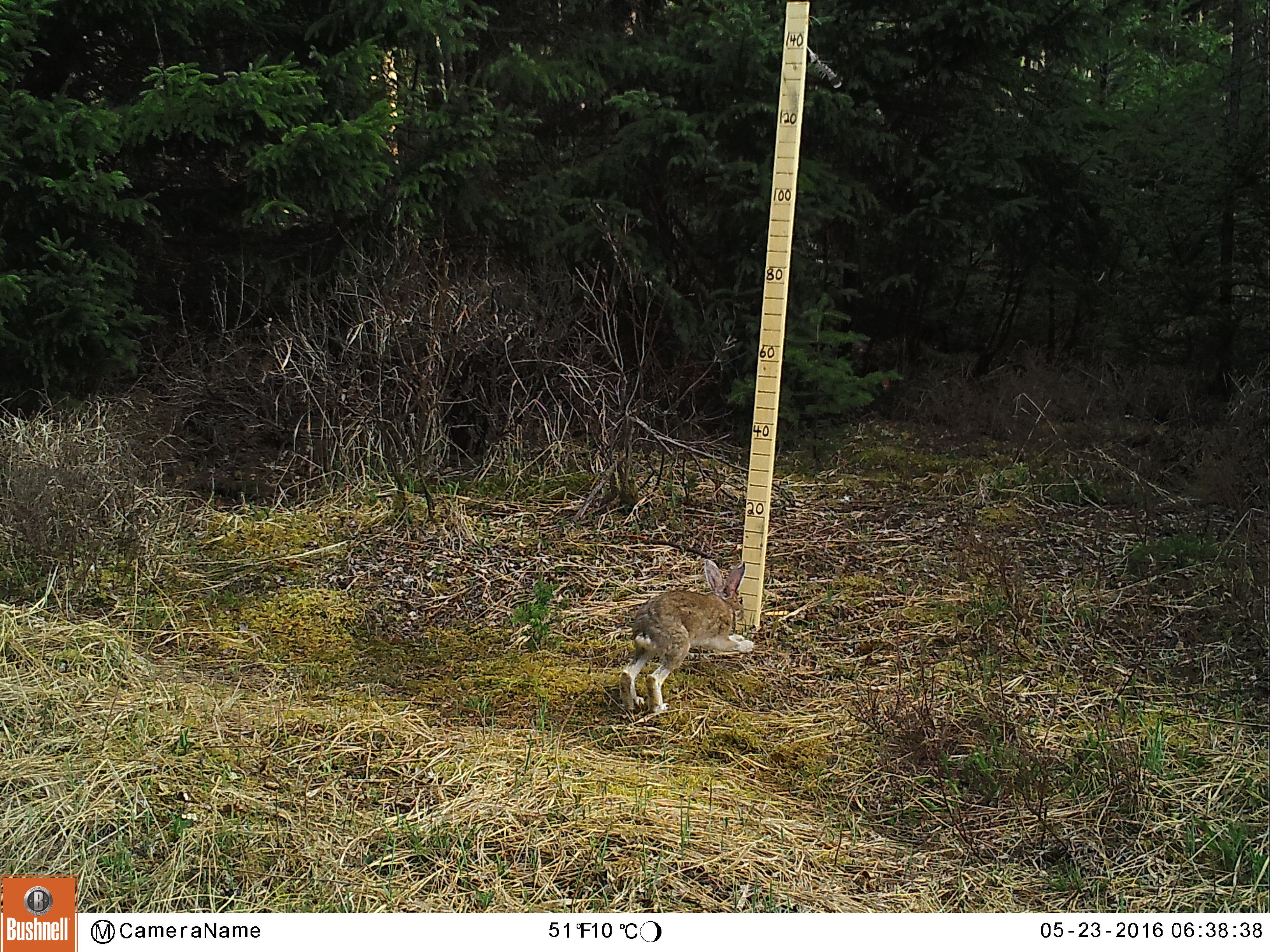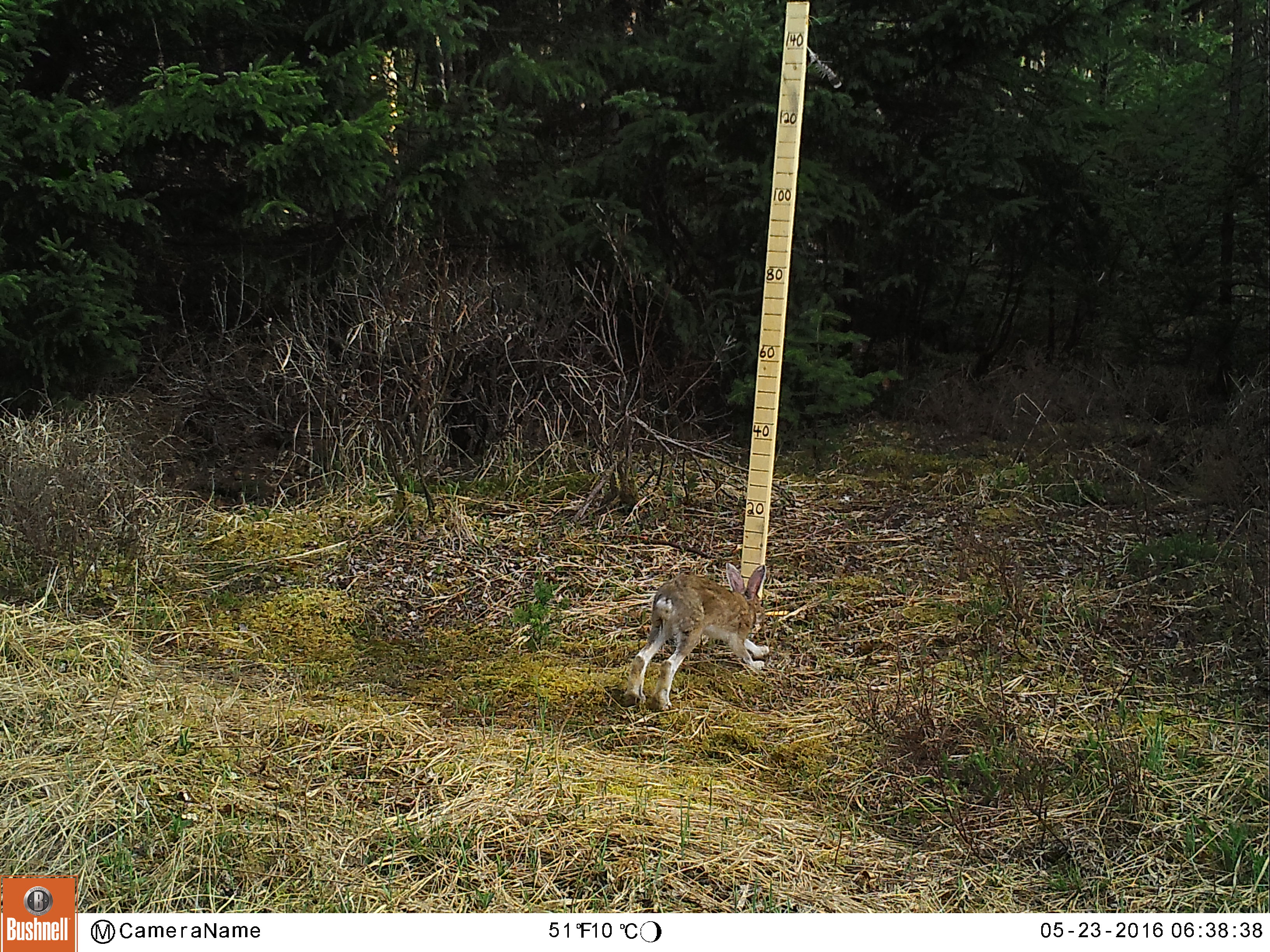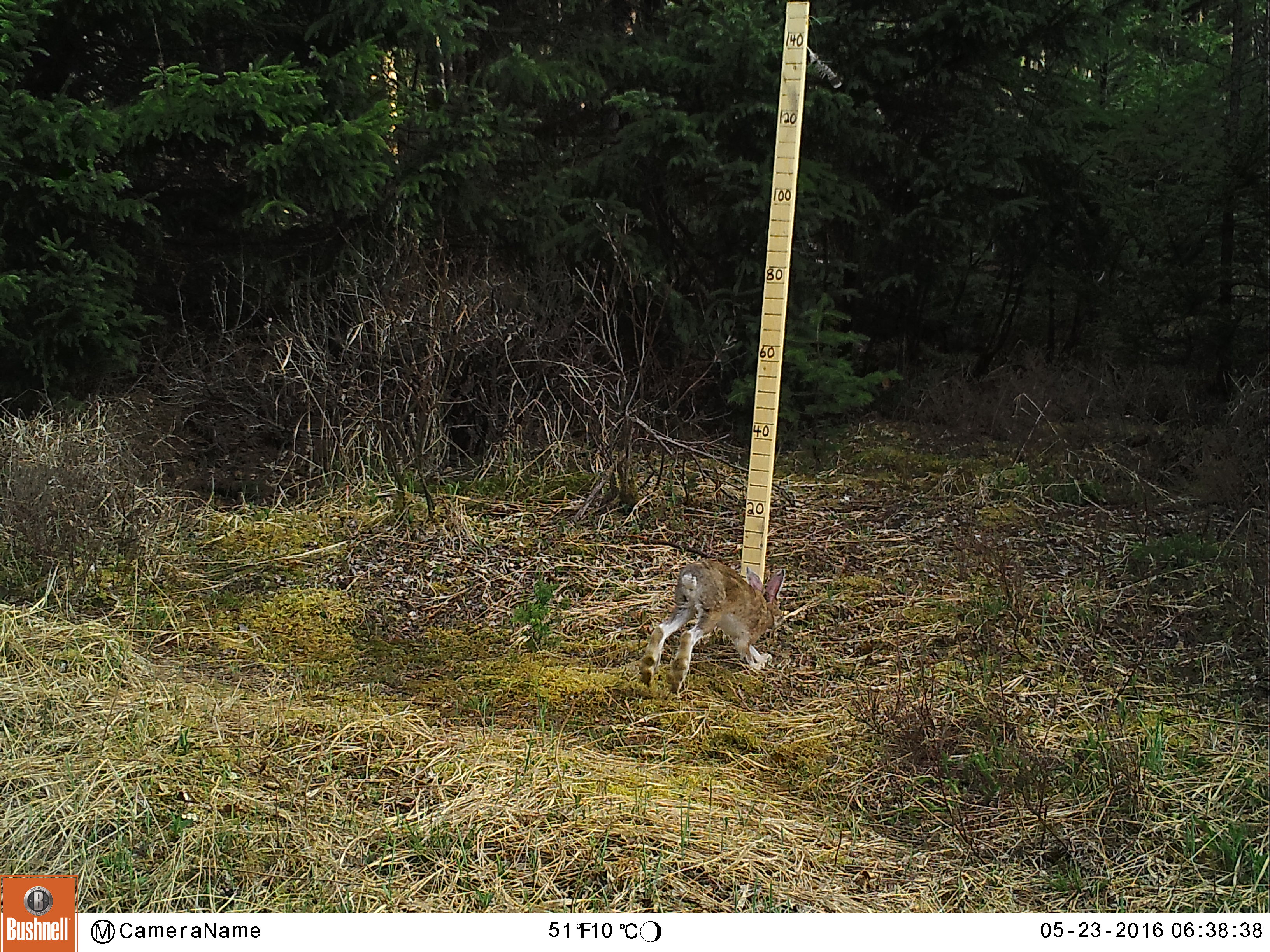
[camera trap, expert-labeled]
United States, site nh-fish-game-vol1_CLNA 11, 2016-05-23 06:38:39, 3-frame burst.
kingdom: Animalia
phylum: Chordata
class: Mammalia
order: Lagomorpha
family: Leporidae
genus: Lepus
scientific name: Lepus americanus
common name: snowshoe hare